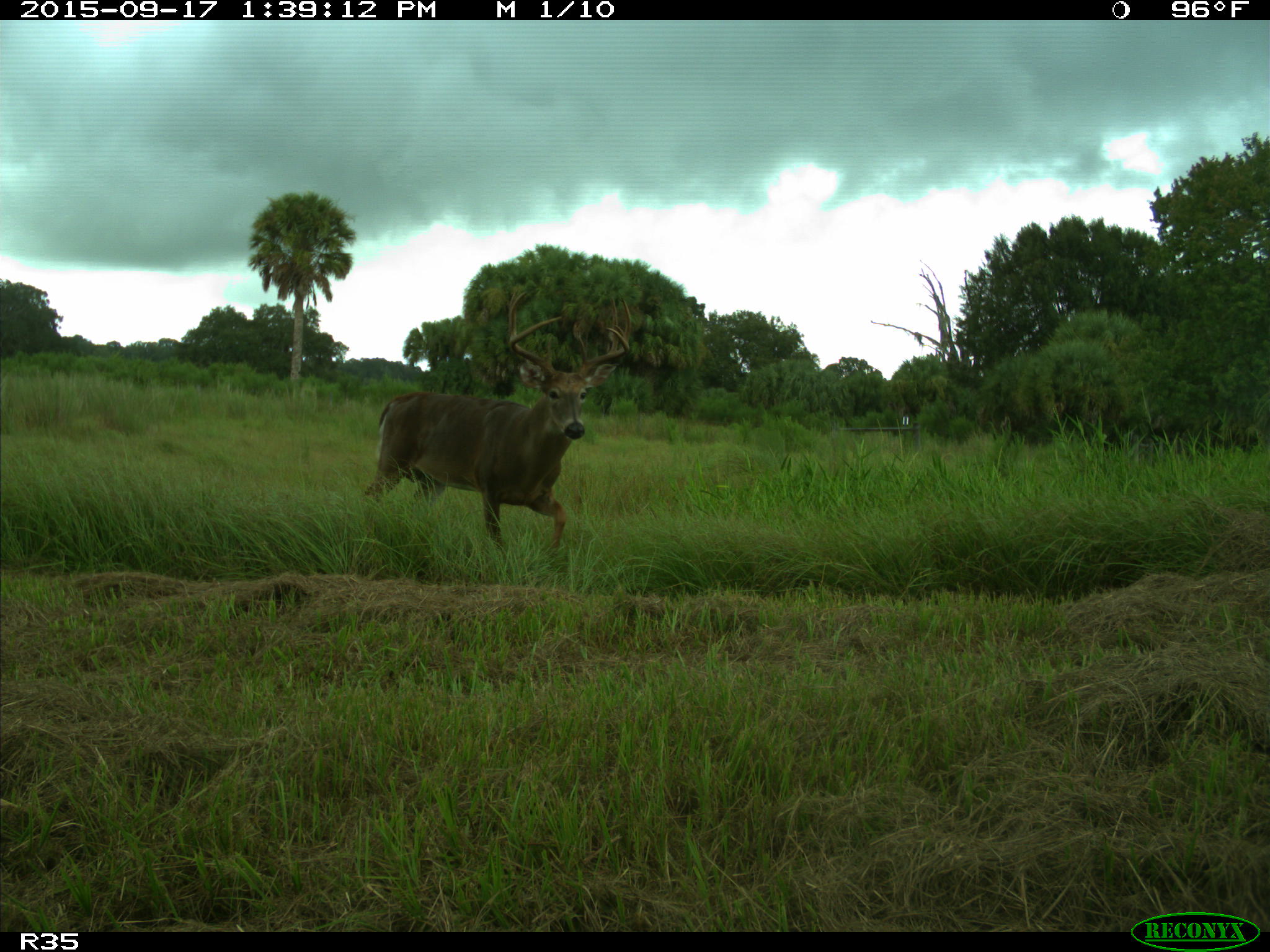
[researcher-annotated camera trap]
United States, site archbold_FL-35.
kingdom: Animalia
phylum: Chordata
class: Mammalia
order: Artiodactyla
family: Cervidae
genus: Odocoileus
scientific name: Odocoileus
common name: deer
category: unidentified deer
Unidentified deer (deer) (Odocoileus).